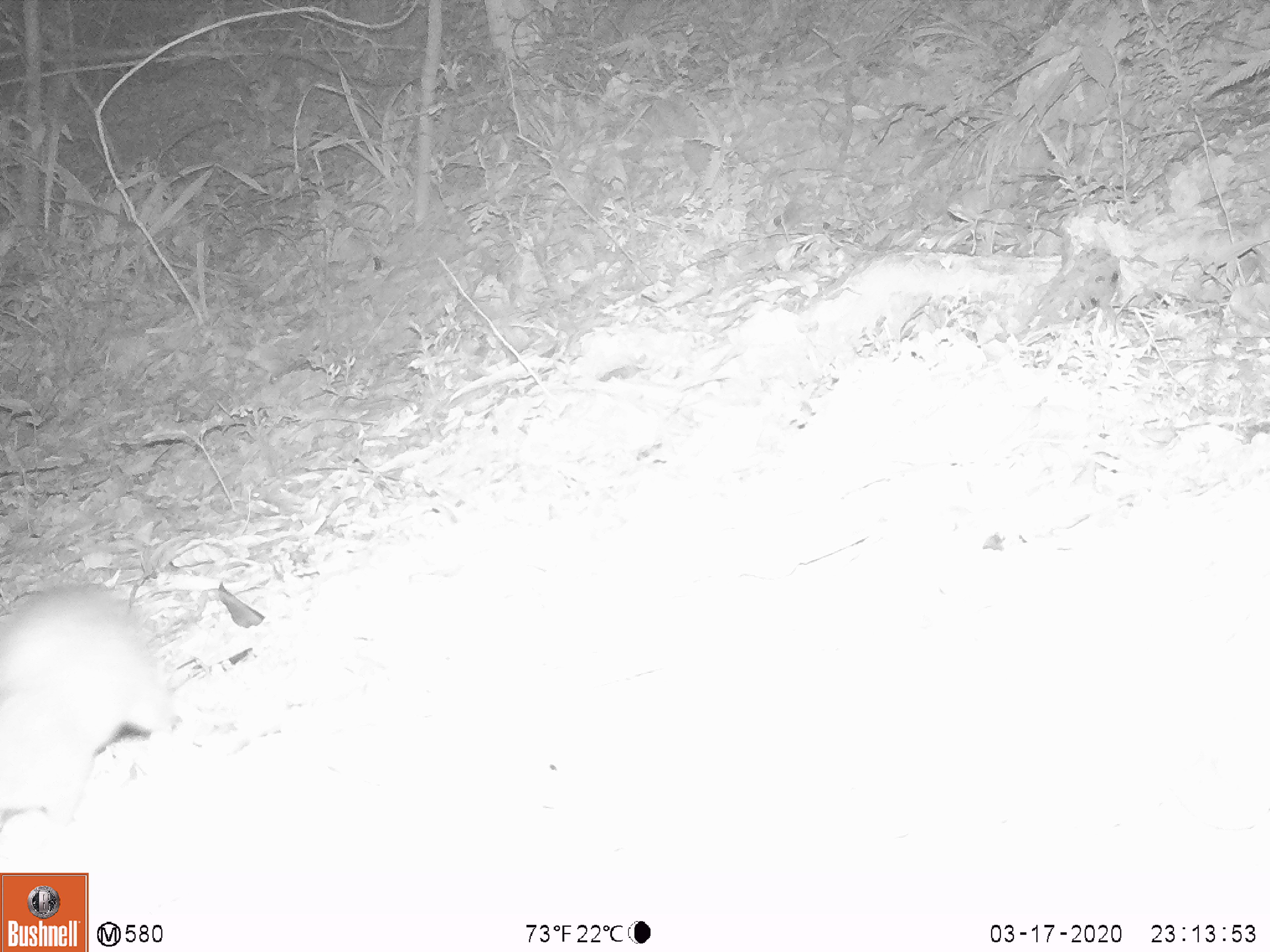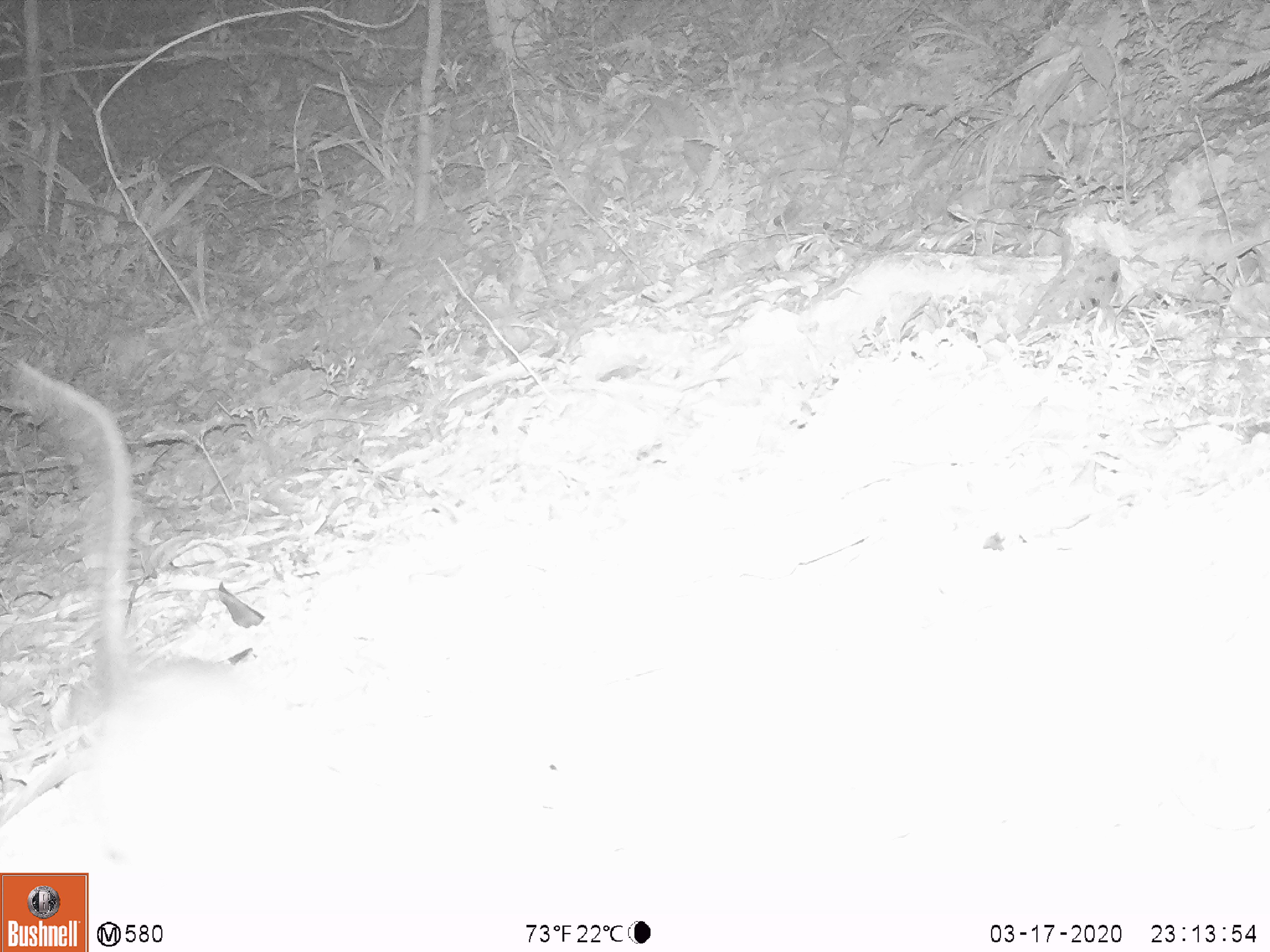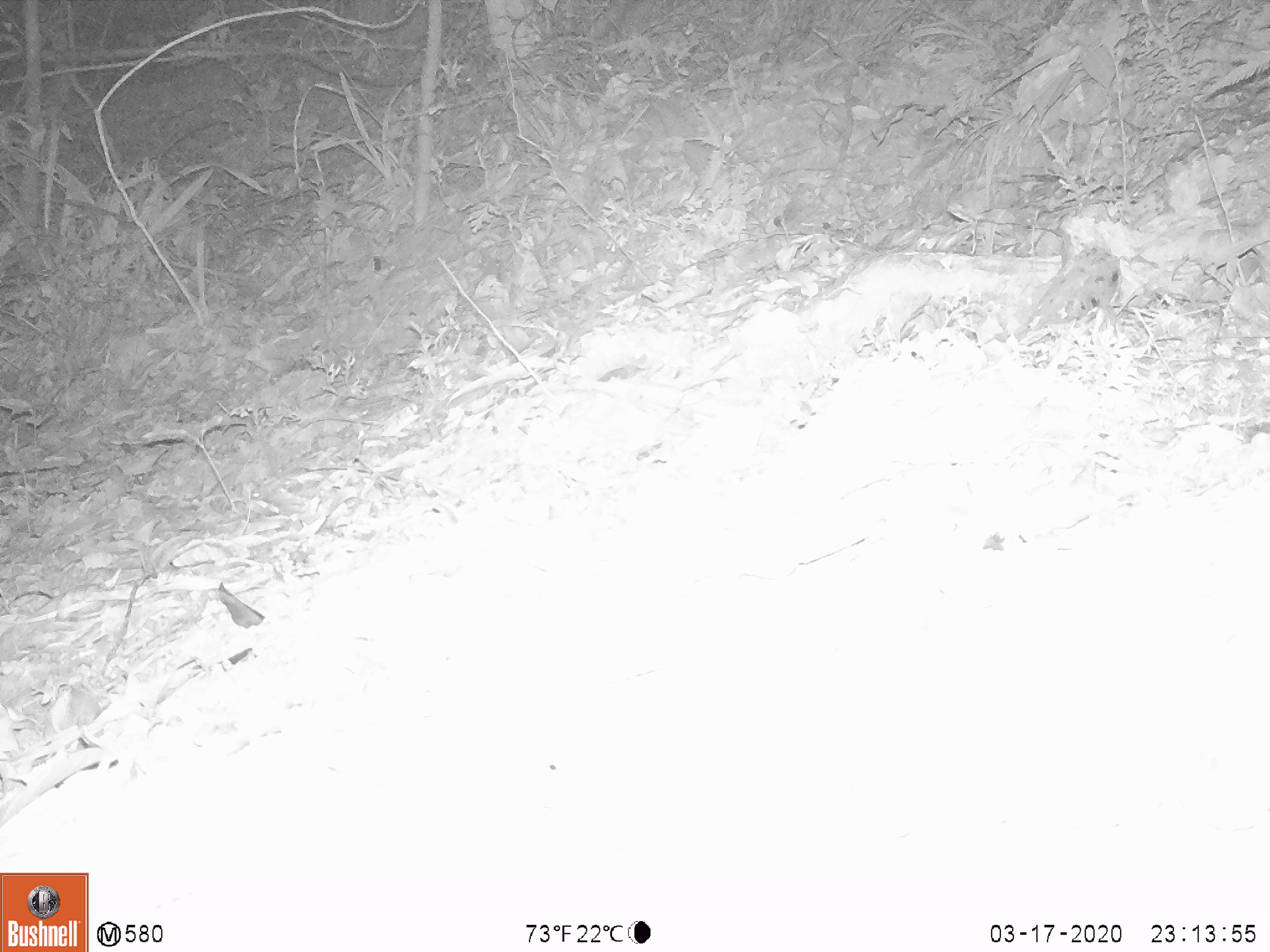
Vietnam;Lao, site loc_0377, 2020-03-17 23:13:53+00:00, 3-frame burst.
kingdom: Animalia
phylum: Chordata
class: Mammalia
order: Rodentia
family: Muridae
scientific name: Muridae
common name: old-world mice and rats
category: unidentified murid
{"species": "unidentified murid (old-world mice and rats) (Muridae)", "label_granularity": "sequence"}